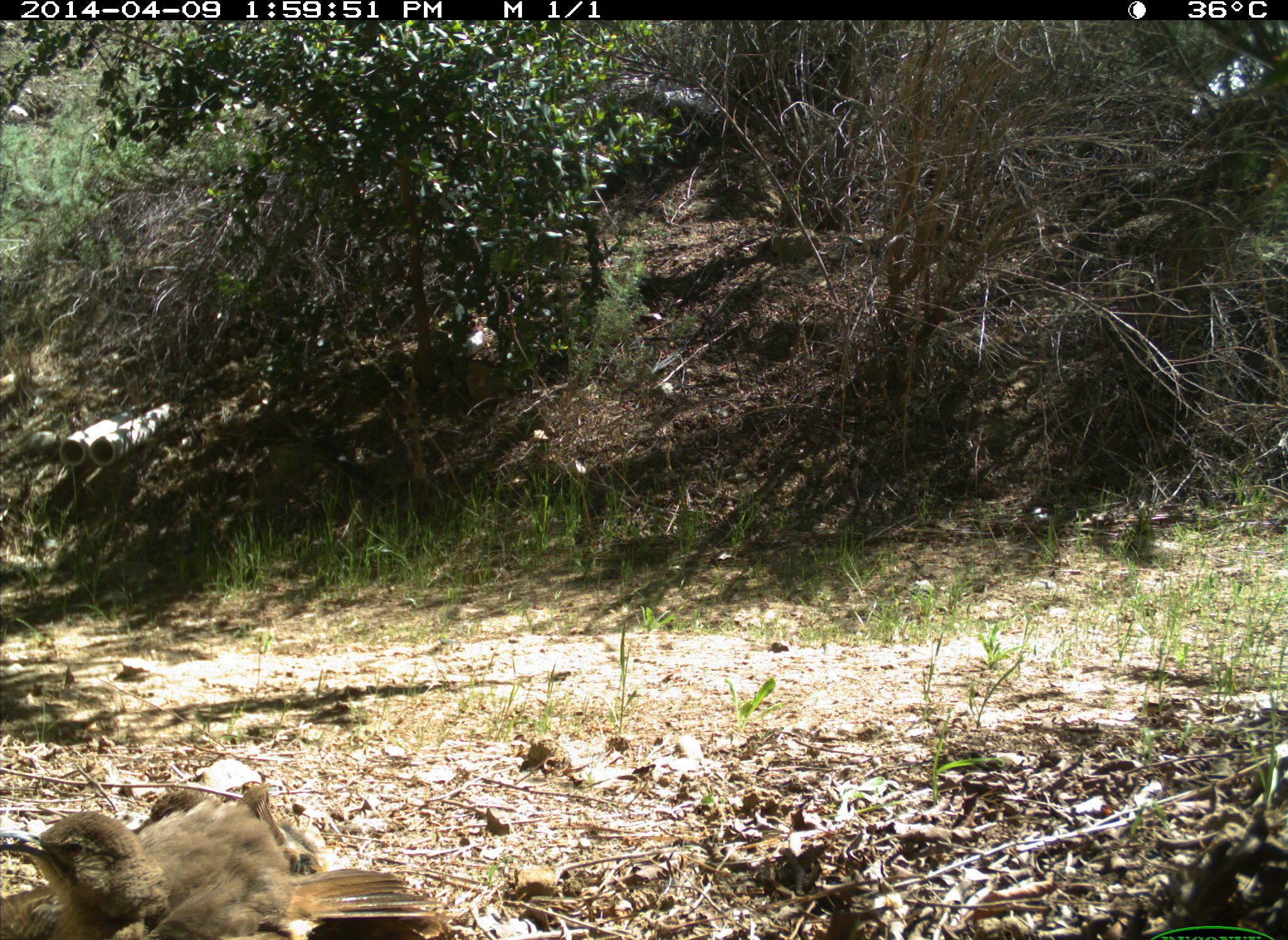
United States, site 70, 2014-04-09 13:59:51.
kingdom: Animalia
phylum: Chordata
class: Aves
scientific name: Aves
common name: bird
Bird (Aves).